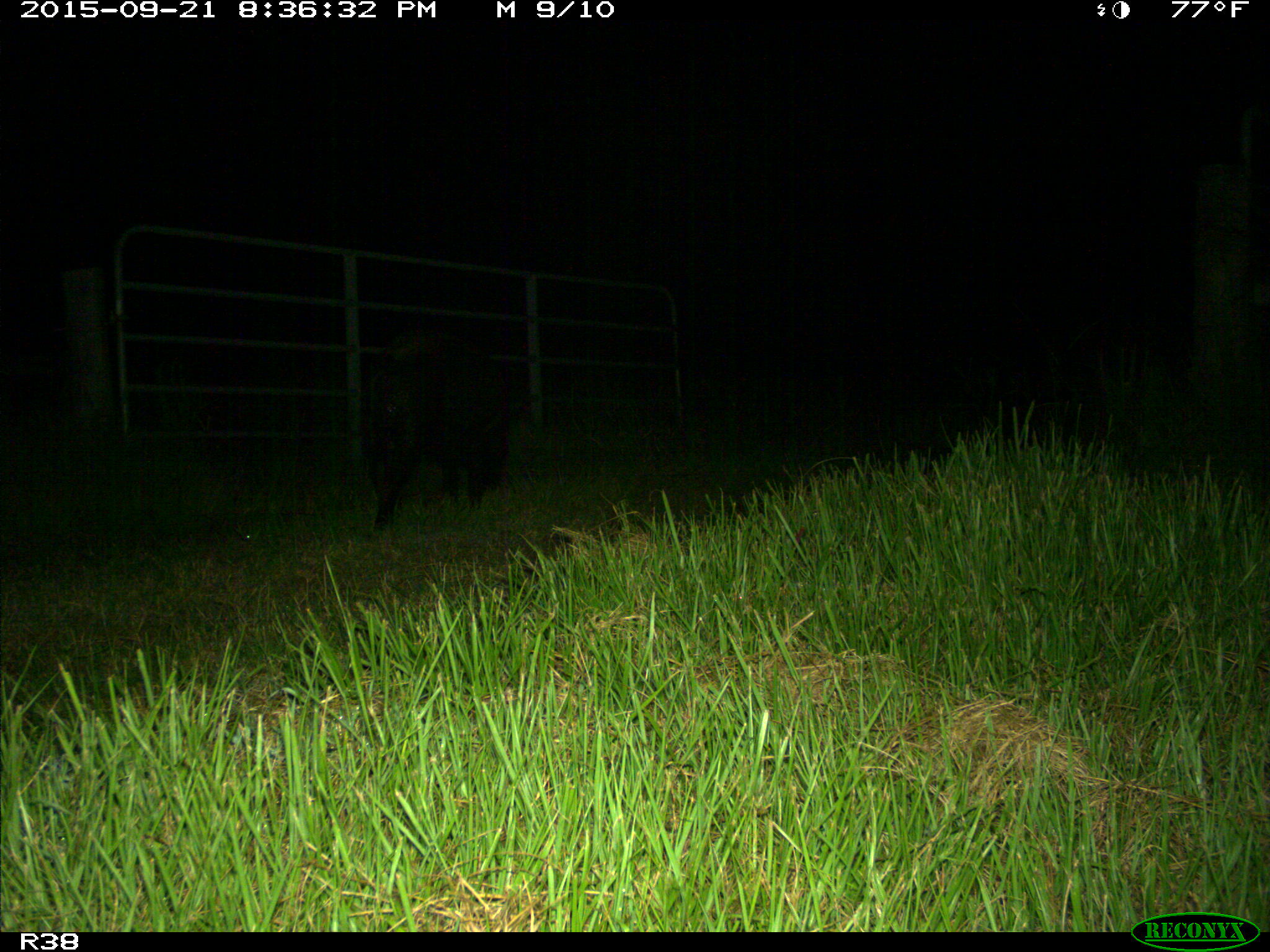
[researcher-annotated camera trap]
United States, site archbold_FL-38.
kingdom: Animalia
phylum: Chordata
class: Mammalia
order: Artiodactyla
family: Suidae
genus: Sus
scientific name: Sus scrofa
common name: wild boar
Sus scrofa (wild boar).